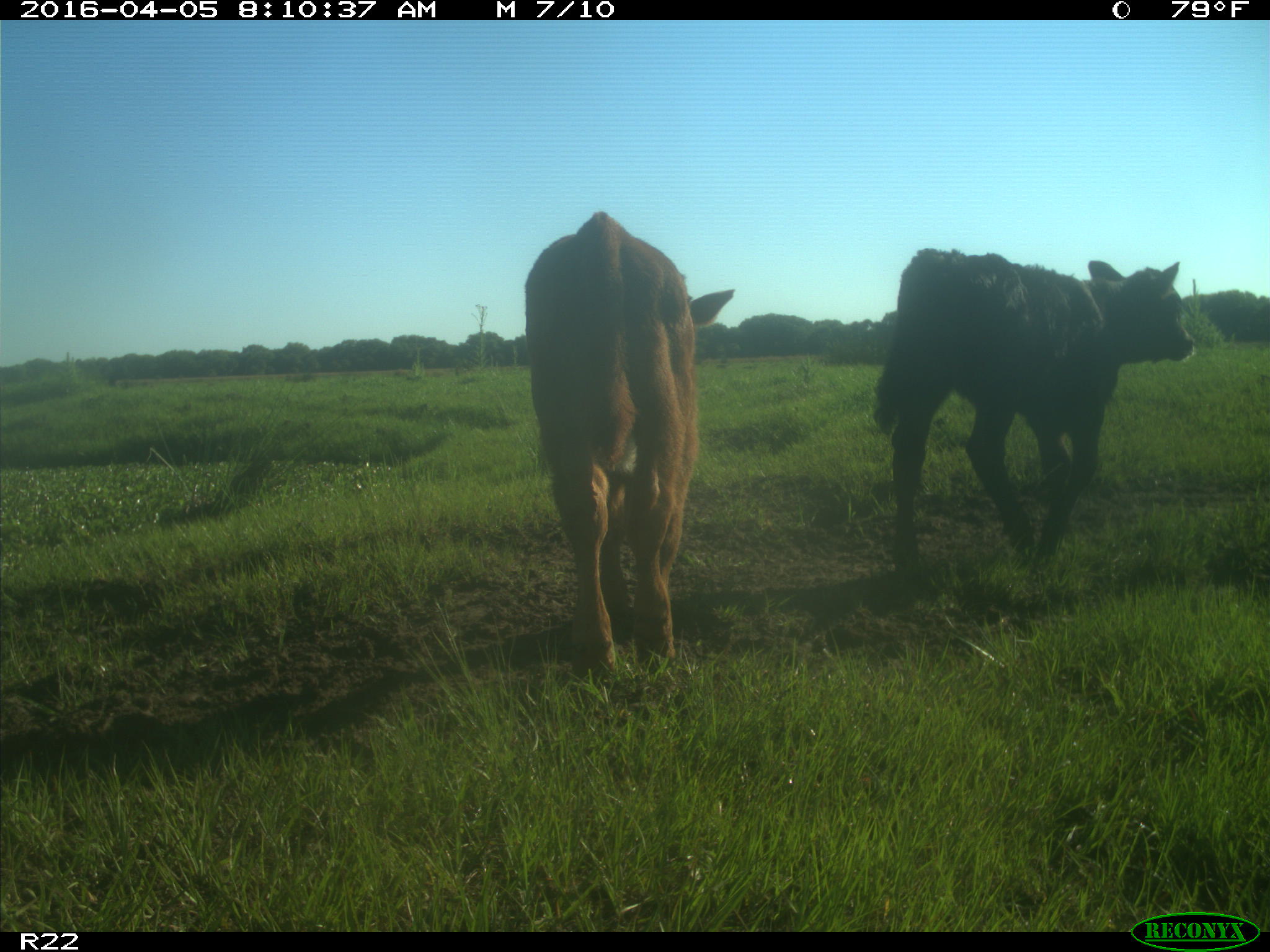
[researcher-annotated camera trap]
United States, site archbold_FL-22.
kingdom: Animalia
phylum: Chordata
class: Mammalia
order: Artiodactyla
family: Bovidae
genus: Bos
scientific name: Bos taurus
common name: domestic cow